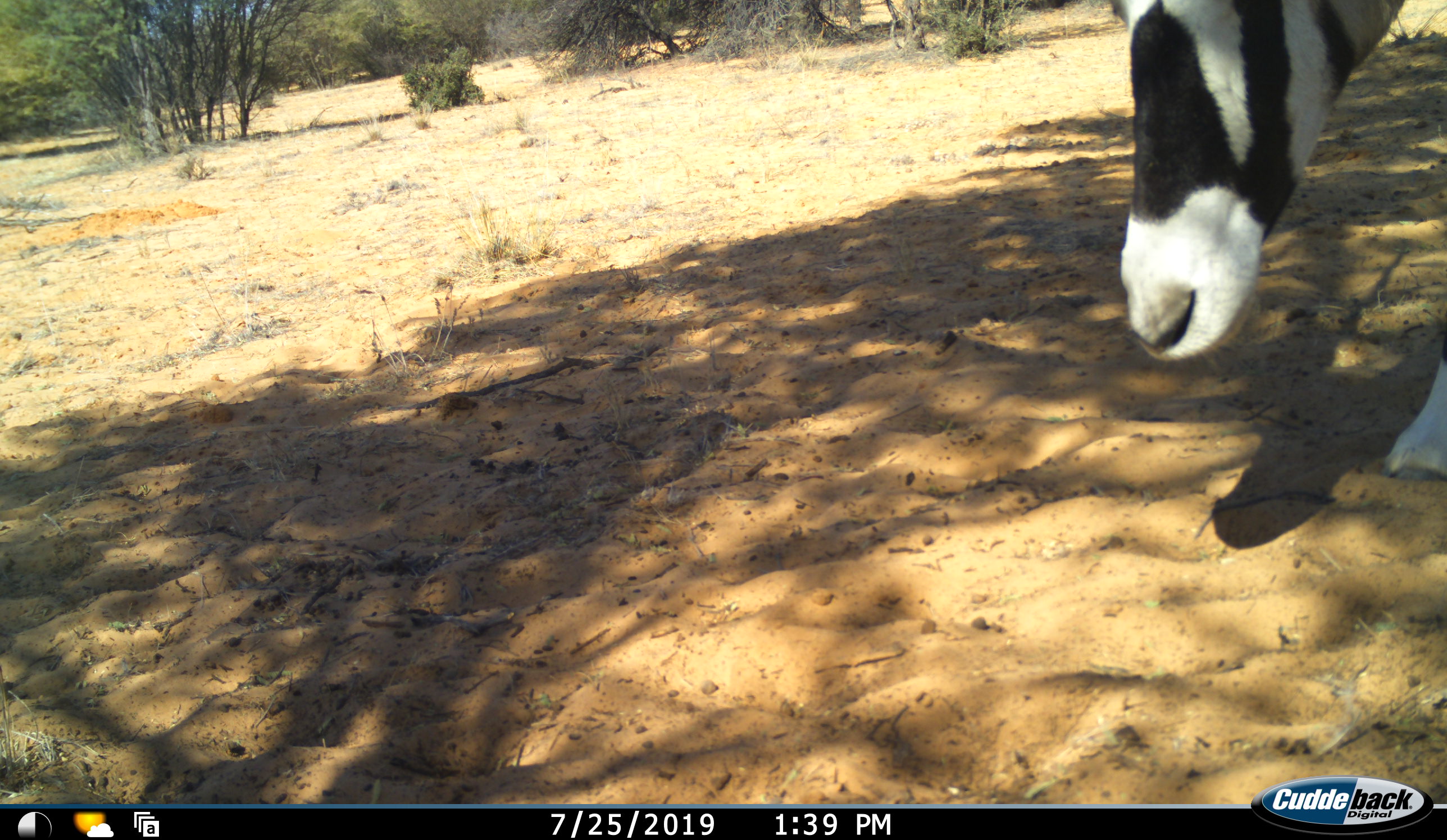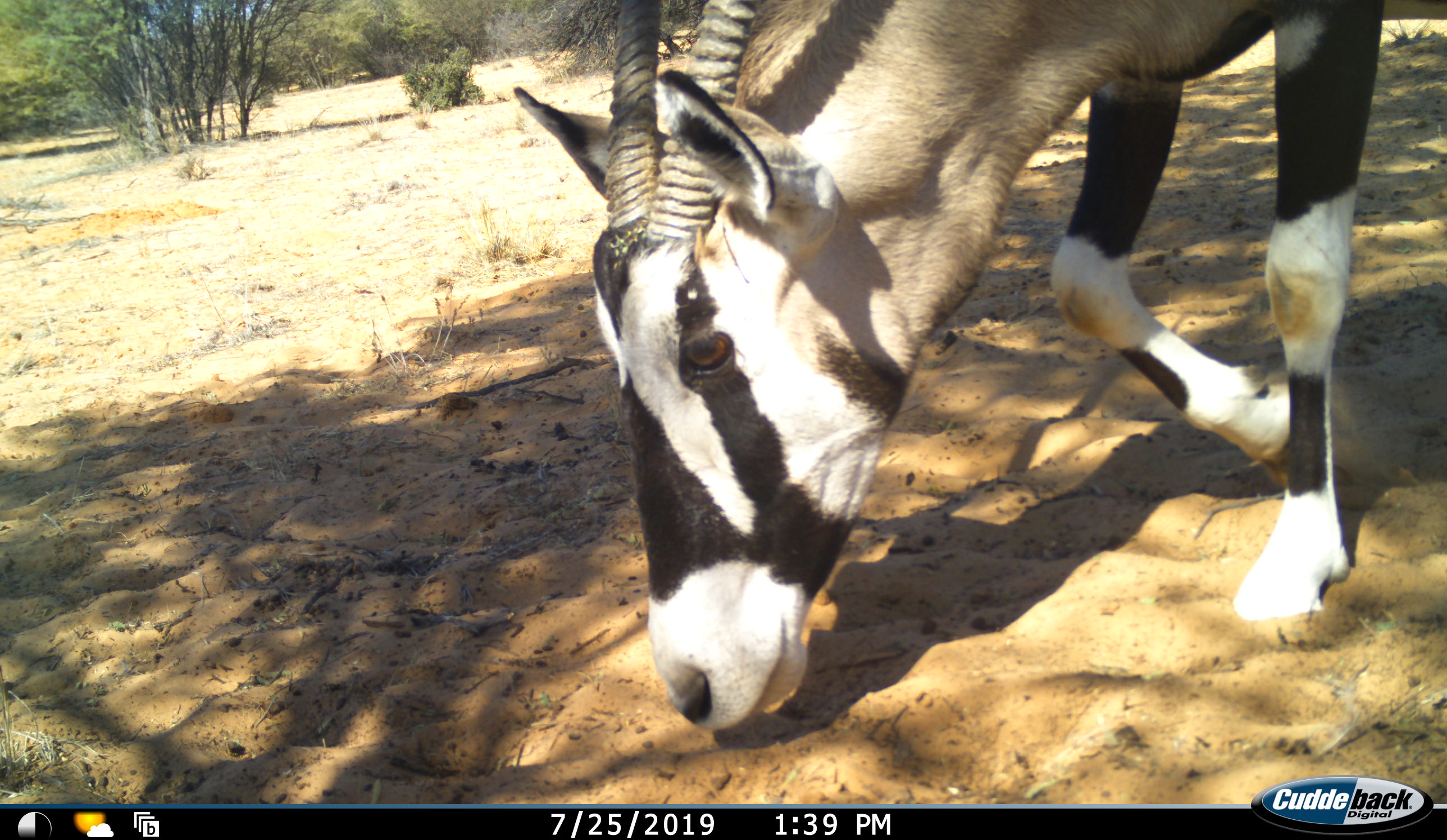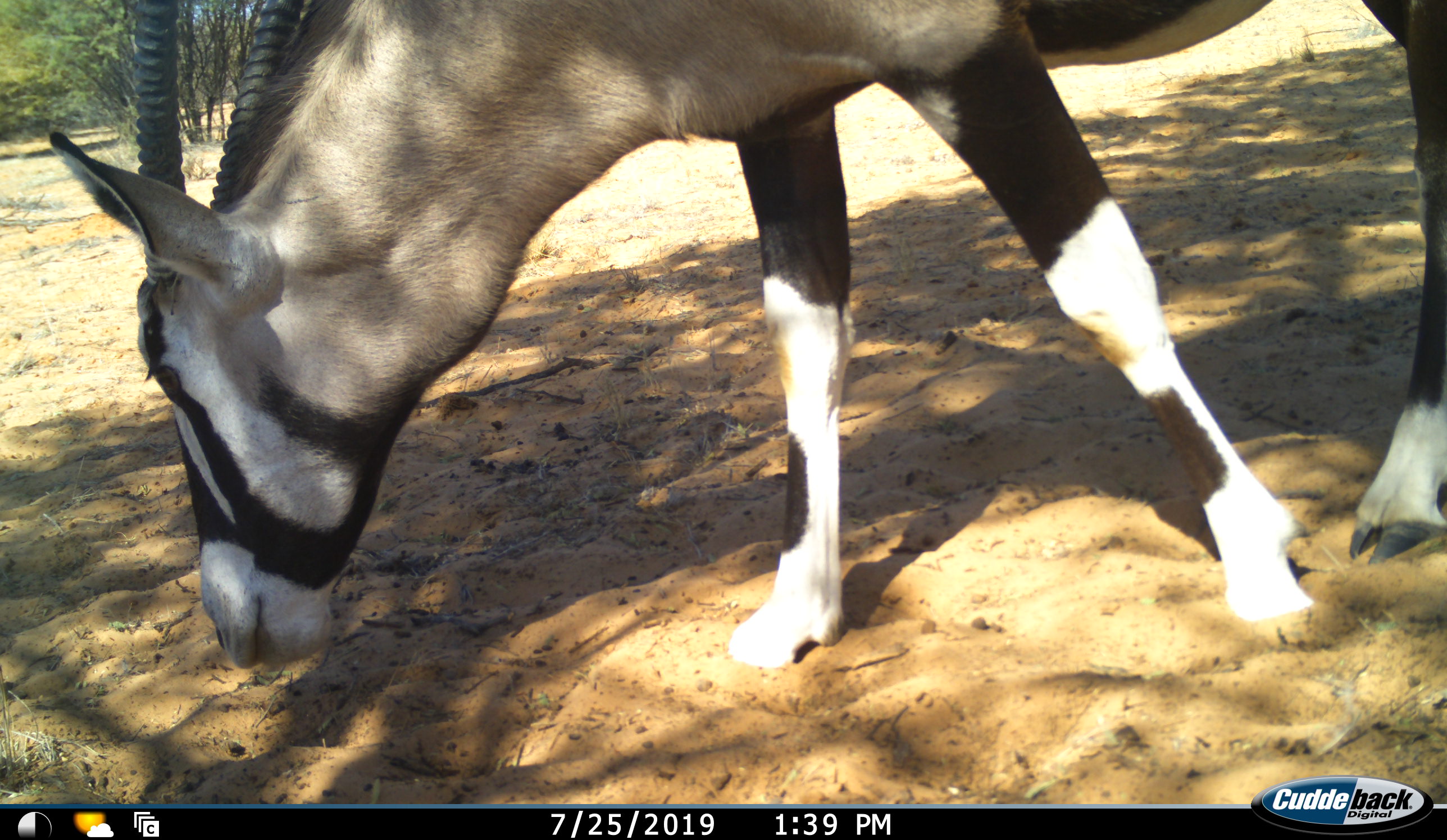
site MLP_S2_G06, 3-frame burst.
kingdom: Animalia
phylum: Chordata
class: Mammalia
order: Artiodactyla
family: Bovidae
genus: Oryx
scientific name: Oryx gazella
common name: gemsbok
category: oryx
Oryx (gemsbok) (Oryx gazella), count 1. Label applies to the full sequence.